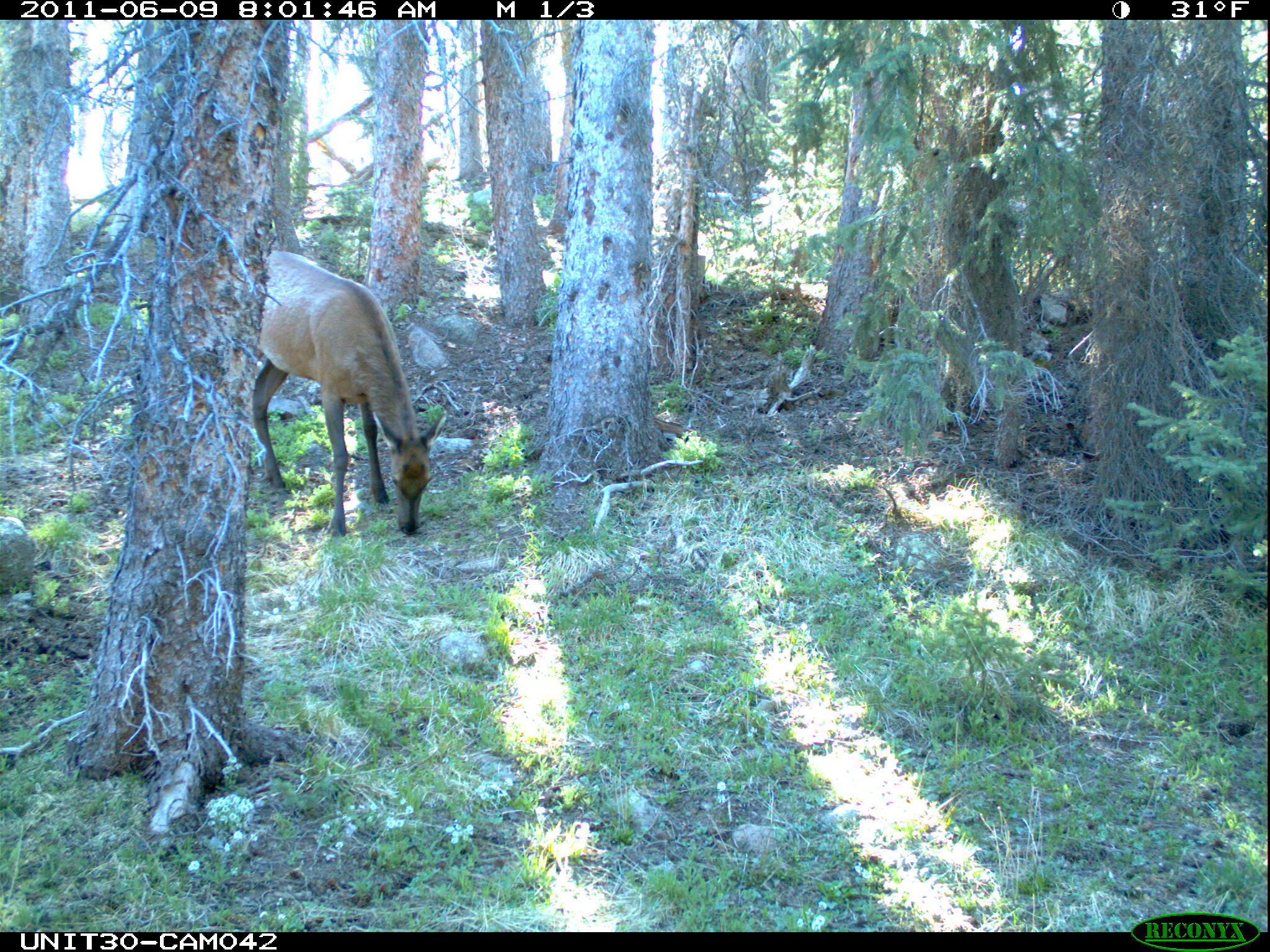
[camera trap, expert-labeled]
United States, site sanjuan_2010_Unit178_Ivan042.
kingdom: Animalia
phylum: Chordata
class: Mammalia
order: Artiodactyla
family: Cervidae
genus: Cervus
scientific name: Cervus elaphus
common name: red deer